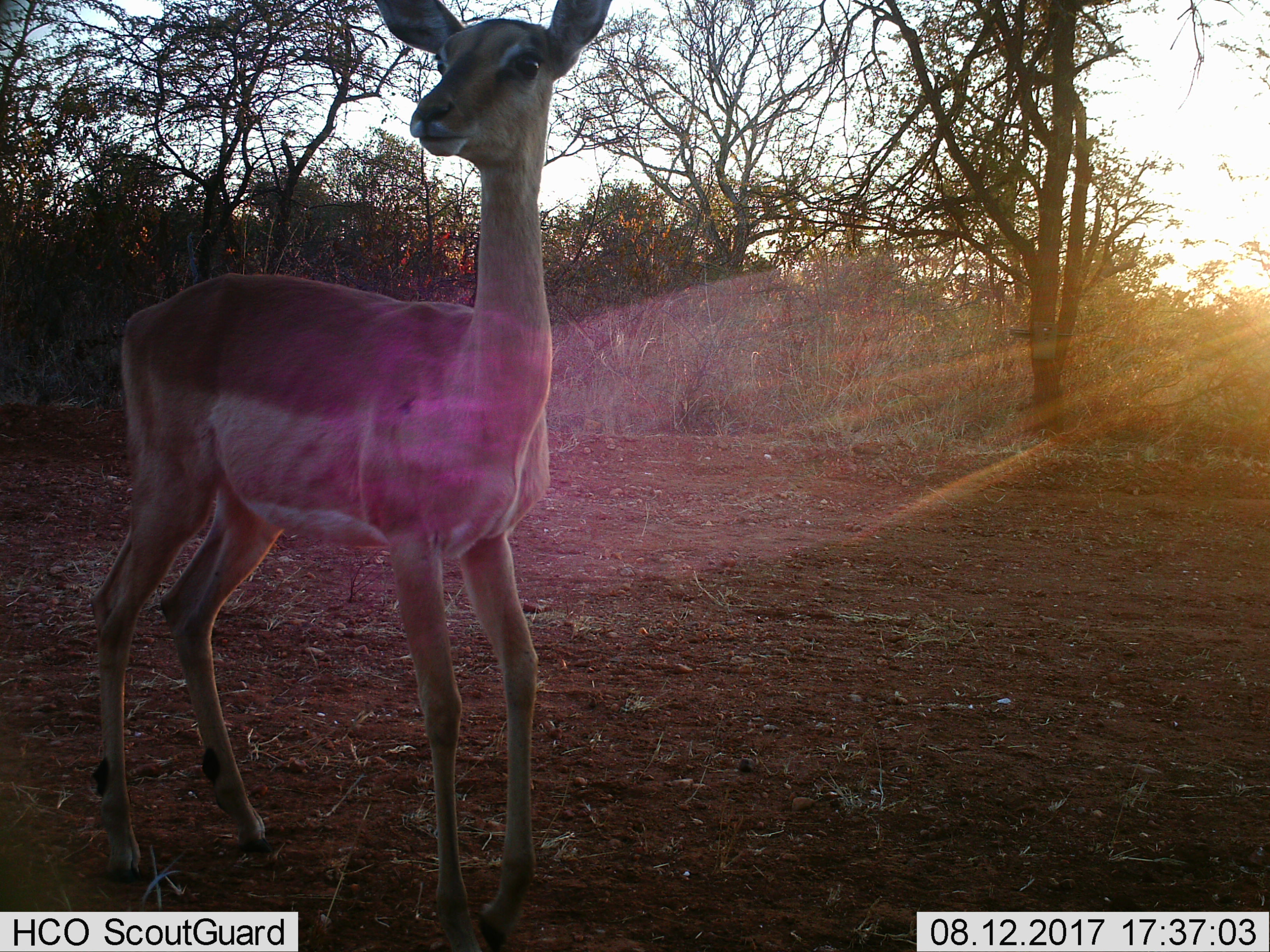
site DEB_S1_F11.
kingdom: Animalia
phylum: Chordata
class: Mammalia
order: Artiodactyla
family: Bovidae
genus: Aepyceros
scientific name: Aepyceros melampus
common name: impala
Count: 1.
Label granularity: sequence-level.